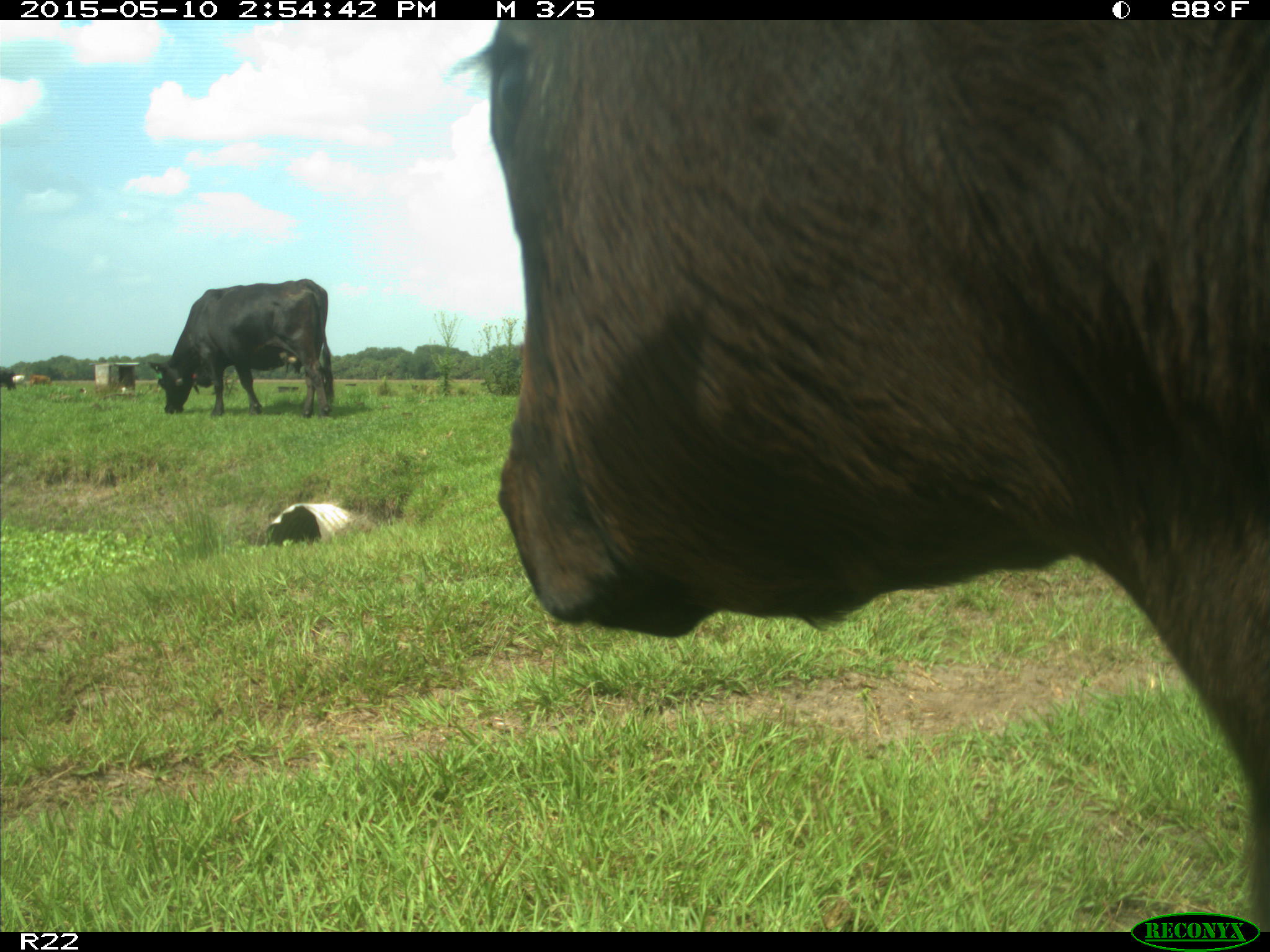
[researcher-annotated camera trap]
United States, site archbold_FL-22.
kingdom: Animalia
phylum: Chordata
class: Mammalia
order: Artiodactyla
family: Bovidae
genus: Bos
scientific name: Bos taurus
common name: domestic cow